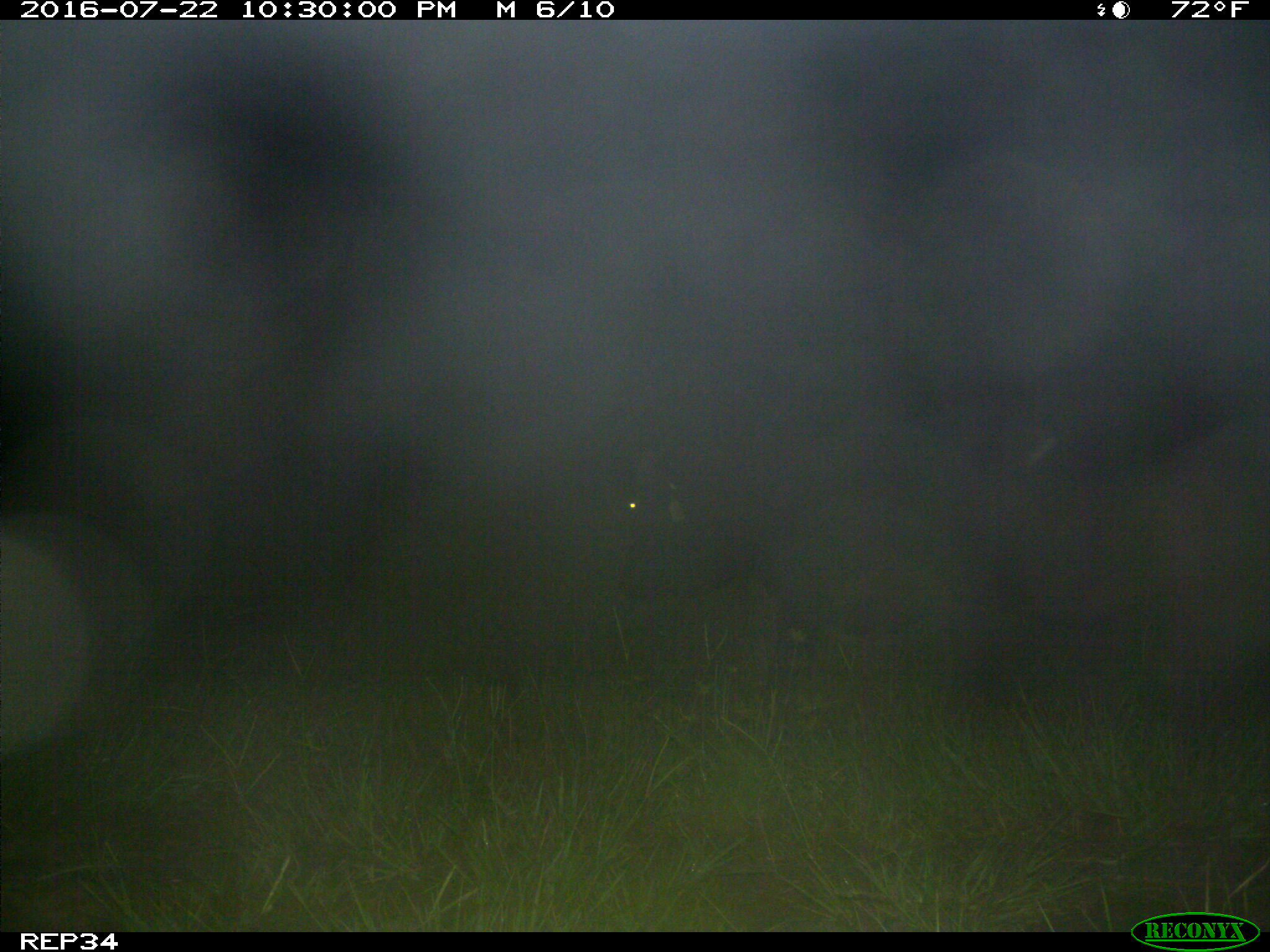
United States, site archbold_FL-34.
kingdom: Animalia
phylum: Chordata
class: Mammalia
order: Artiodactyla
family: Bovidae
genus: Bos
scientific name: Bos taurus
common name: domestic cow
Bos taurus (domestic cow).